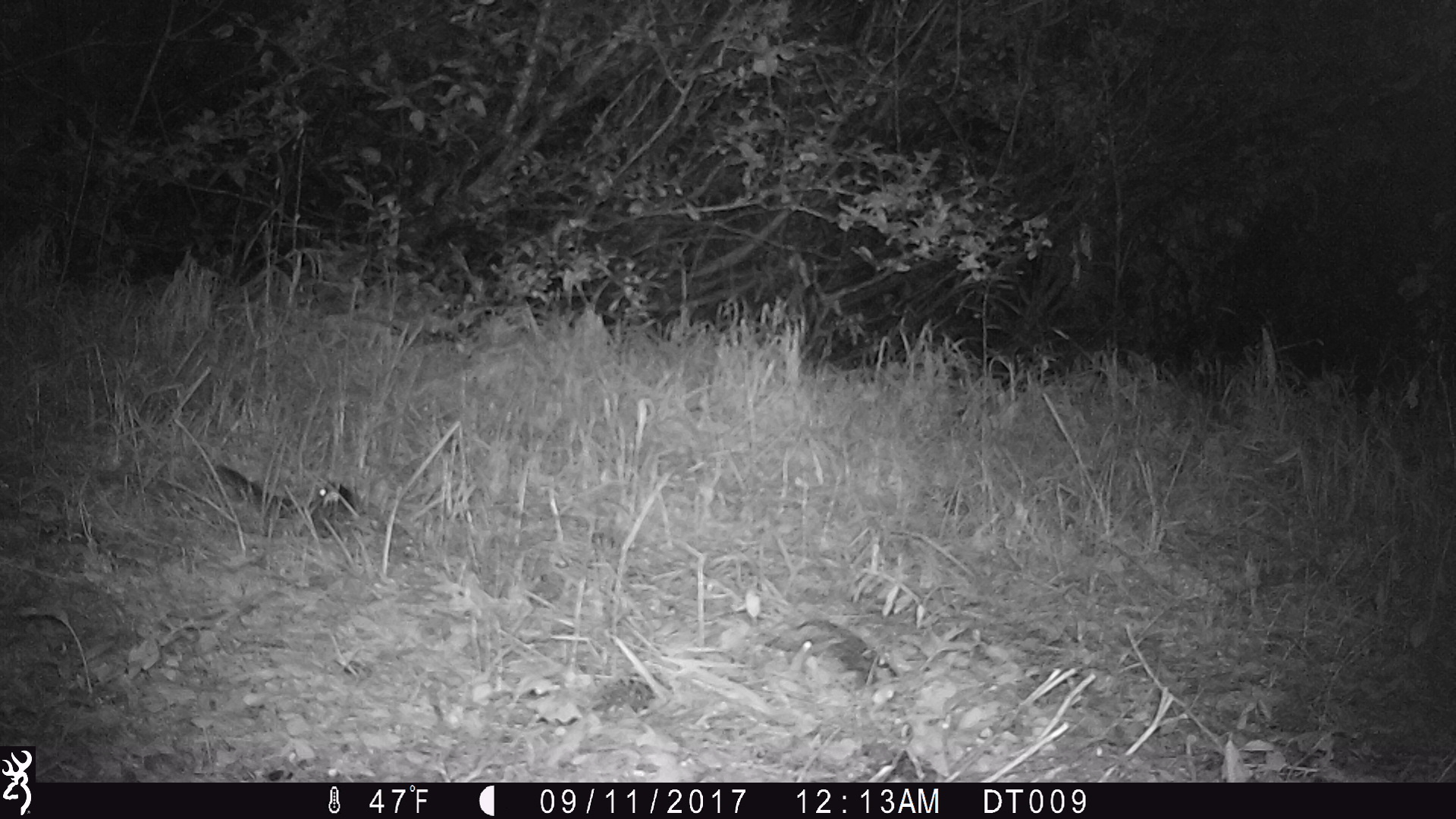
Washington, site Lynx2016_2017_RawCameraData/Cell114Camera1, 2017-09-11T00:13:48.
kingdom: Animalia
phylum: Chordata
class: Mammalia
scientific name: Mammalia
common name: small mammal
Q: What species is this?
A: Small mammal (Mammalia).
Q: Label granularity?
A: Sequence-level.